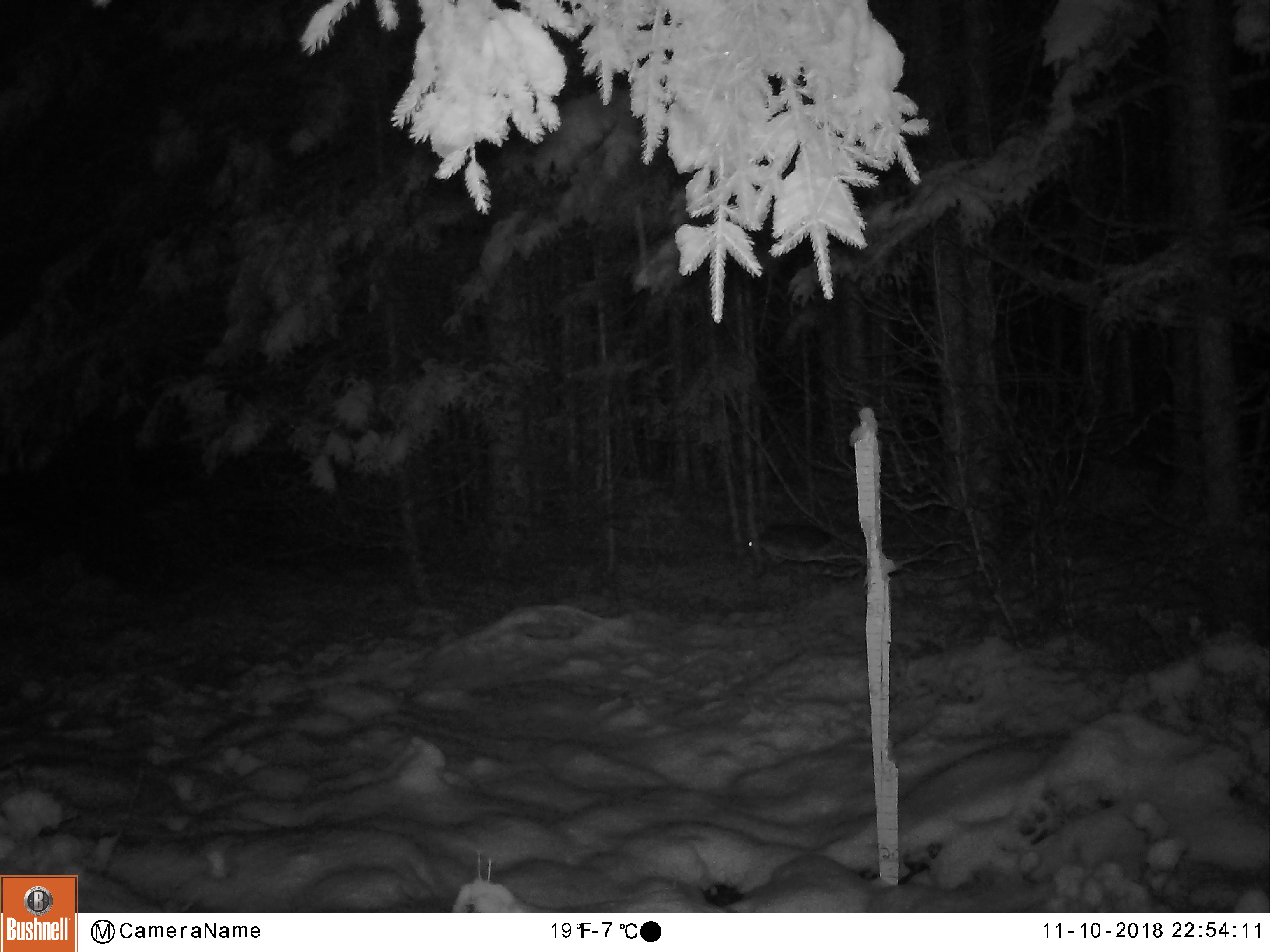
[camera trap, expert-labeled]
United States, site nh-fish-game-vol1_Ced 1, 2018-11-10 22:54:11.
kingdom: Animalia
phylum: Chordata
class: Mammalia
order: Lagomorpha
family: Leporidae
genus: Lepus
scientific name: Lepus americanus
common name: snowshoe hare